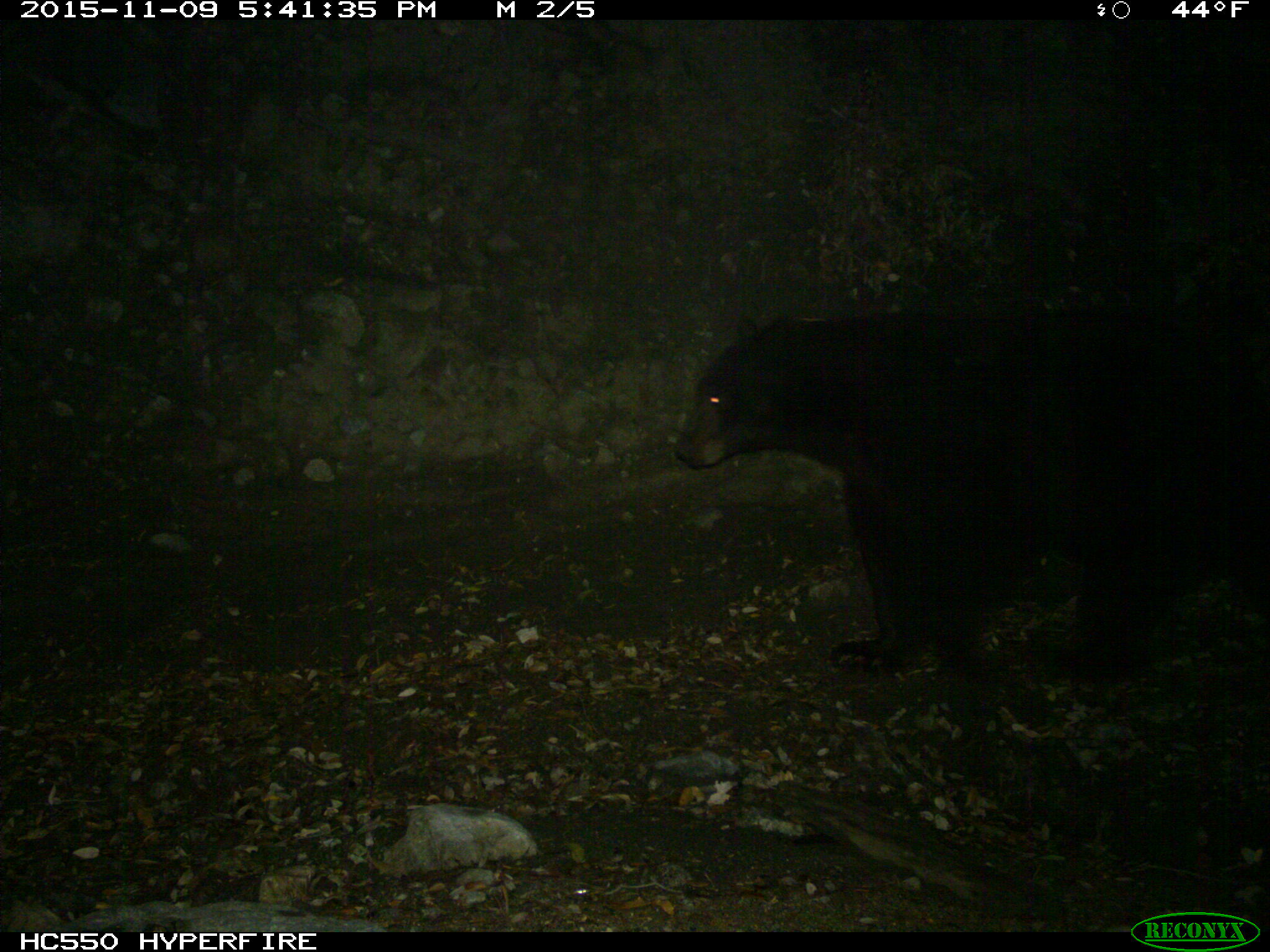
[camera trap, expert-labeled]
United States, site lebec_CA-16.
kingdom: Animalia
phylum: Chordata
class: Mammalia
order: Carnivora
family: Ursidae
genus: Ursus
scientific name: Ursus americanus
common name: american black bear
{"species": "Ursus americanus (american black bear)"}